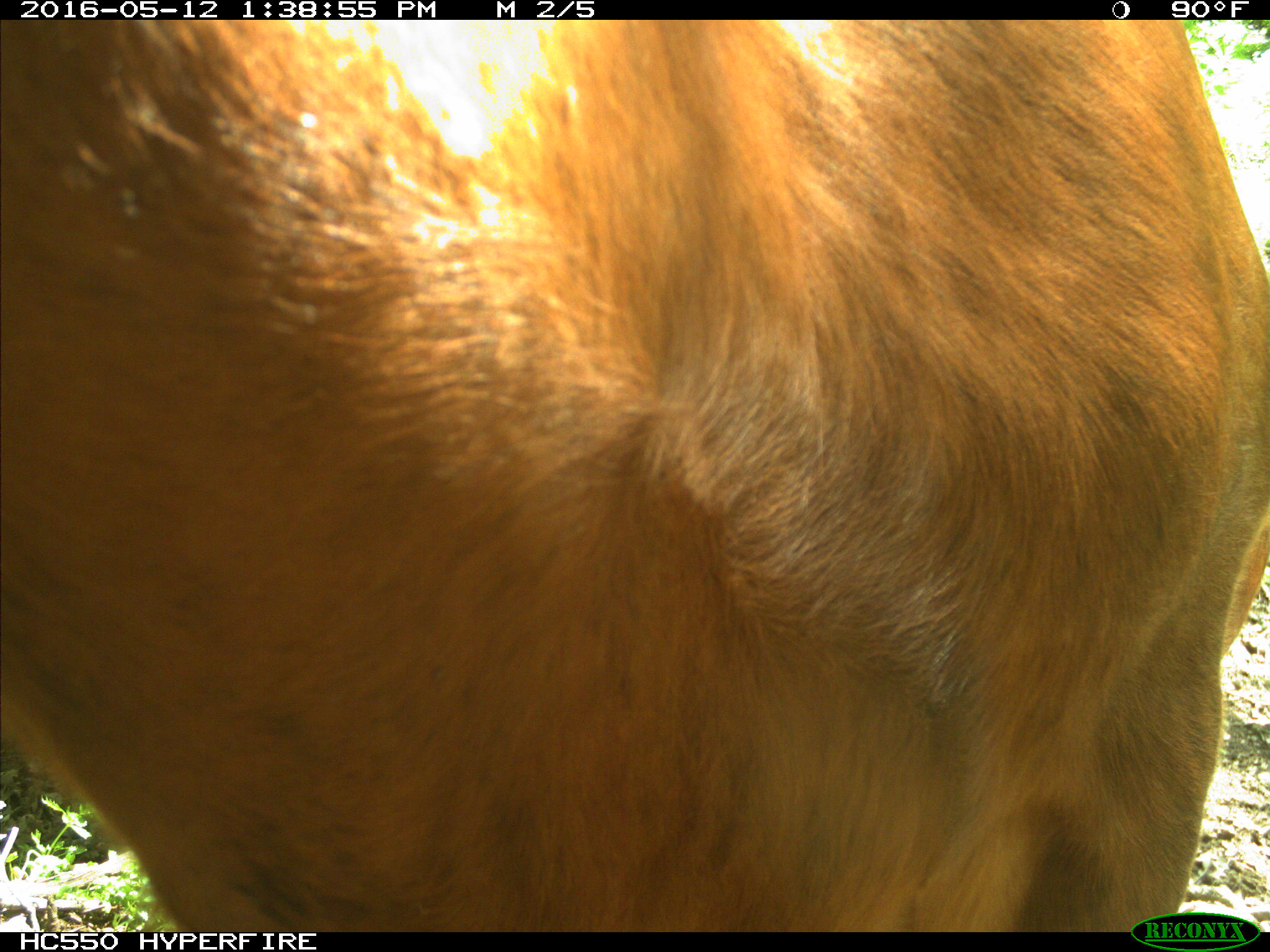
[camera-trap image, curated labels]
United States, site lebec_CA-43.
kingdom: Animalia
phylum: Chordata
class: Mammalia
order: Artiodactyla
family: Bovidae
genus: Bos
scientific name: Bos taurus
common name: domestic cow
Bos taurus (domestic cow).